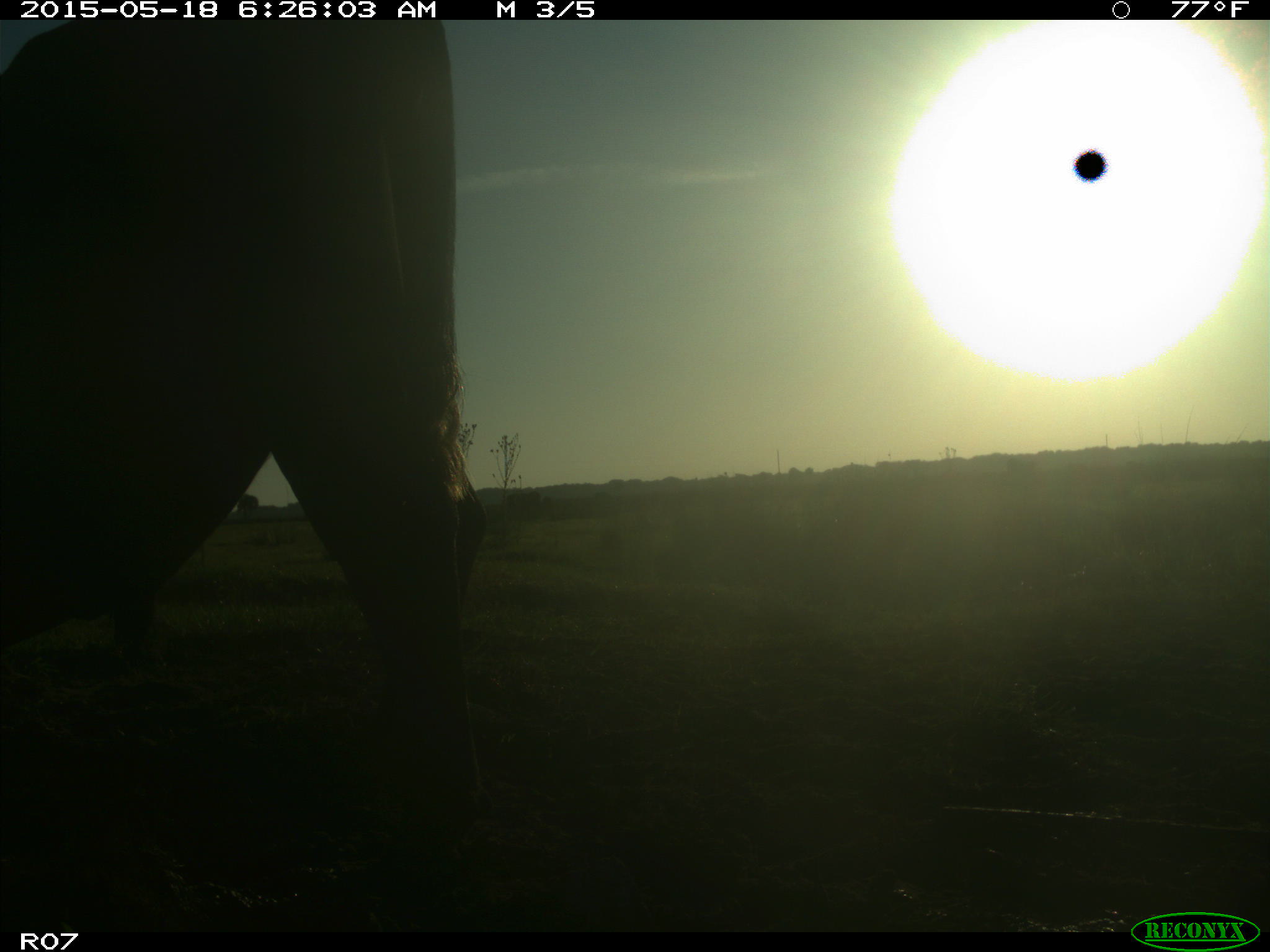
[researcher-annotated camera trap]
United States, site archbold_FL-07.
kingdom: Animalia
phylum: Chordata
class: Mammalia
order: Artiodactyla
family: Bovidae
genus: Bos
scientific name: Bos taurus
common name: domestic cow